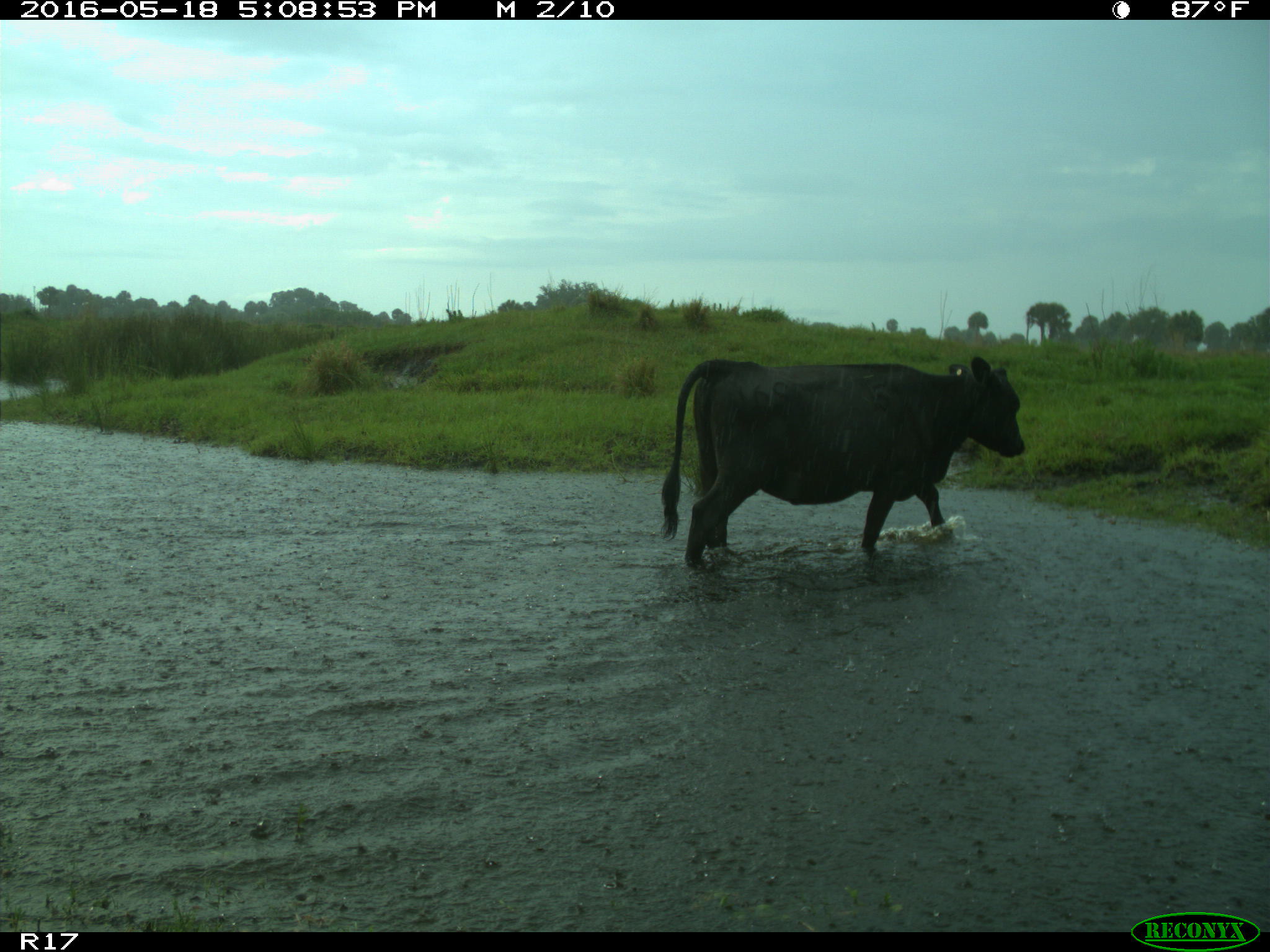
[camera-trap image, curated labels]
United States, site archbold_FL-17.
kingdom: Animalia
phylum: Chordata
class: Mammalia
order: Artiodactyla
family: Bovidae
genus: Bos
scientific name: Bos taurus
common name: domestic cow